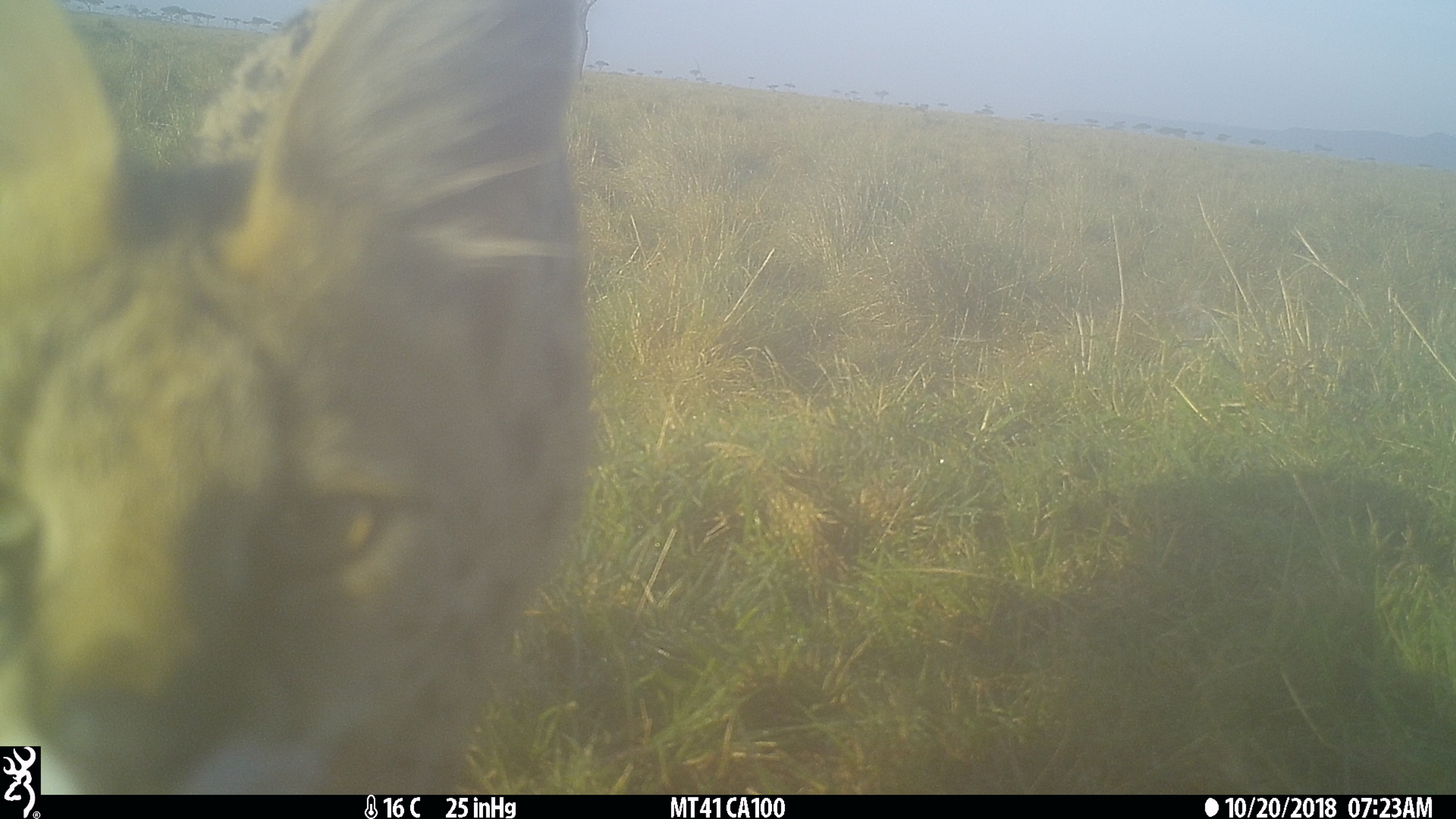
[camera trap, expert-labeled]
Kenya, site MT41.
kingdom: Animalia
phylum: Chordata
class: Mammalia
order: Carnivora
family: Felidae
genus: Leptailurus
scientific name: Leptailurus serval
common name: serval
Serval (Leptailurus serval).